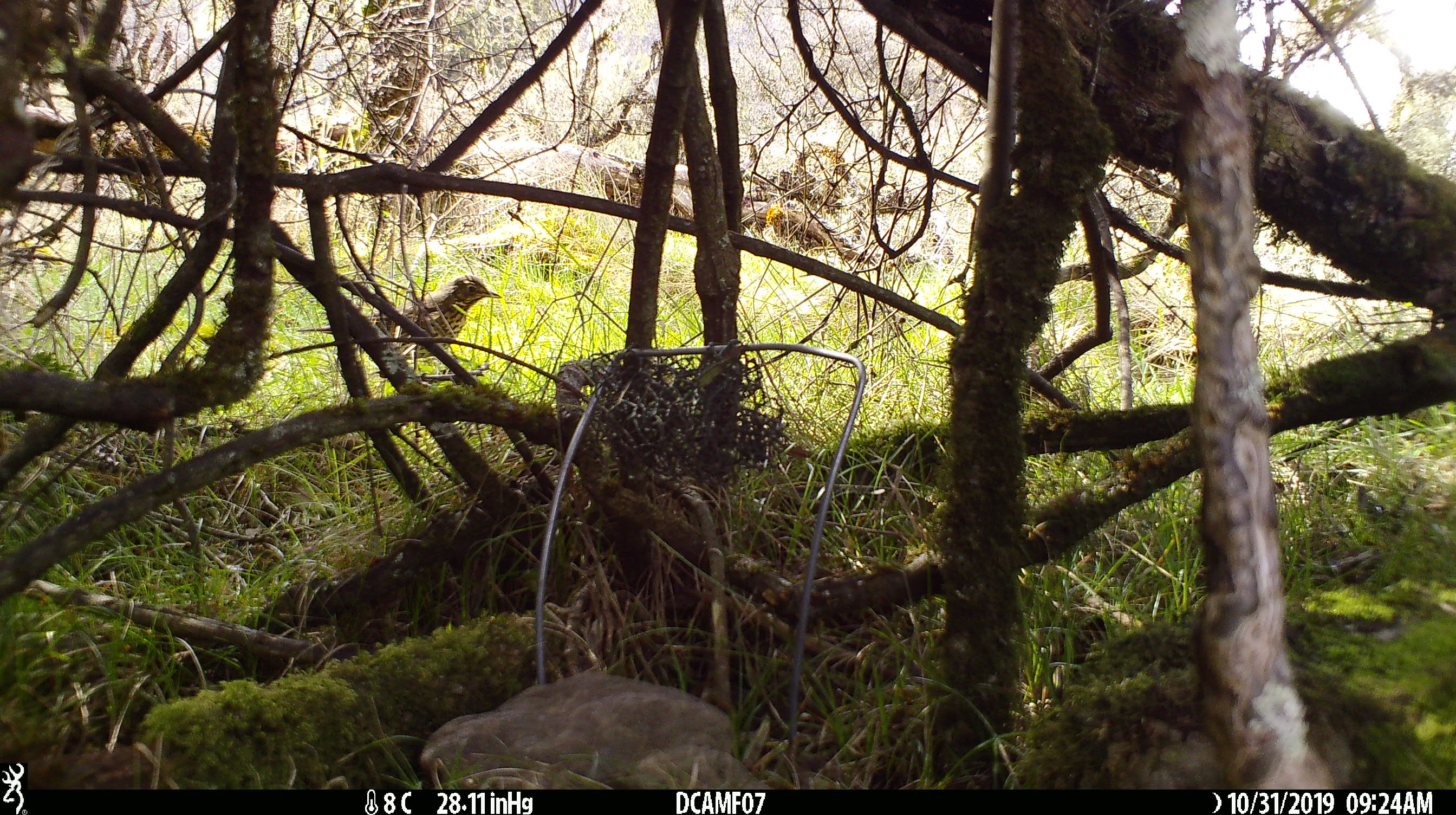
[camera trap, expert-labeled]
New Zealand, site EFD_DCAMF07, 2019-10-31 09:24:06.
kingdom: Animalia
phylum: Chordata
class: Aves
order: Passeriformes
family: Turdidae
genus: Turdus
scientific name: Turdus philomelos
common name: song thrush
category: thrush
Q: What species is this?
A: Thrush (song thrush) (Turdus philomelos).